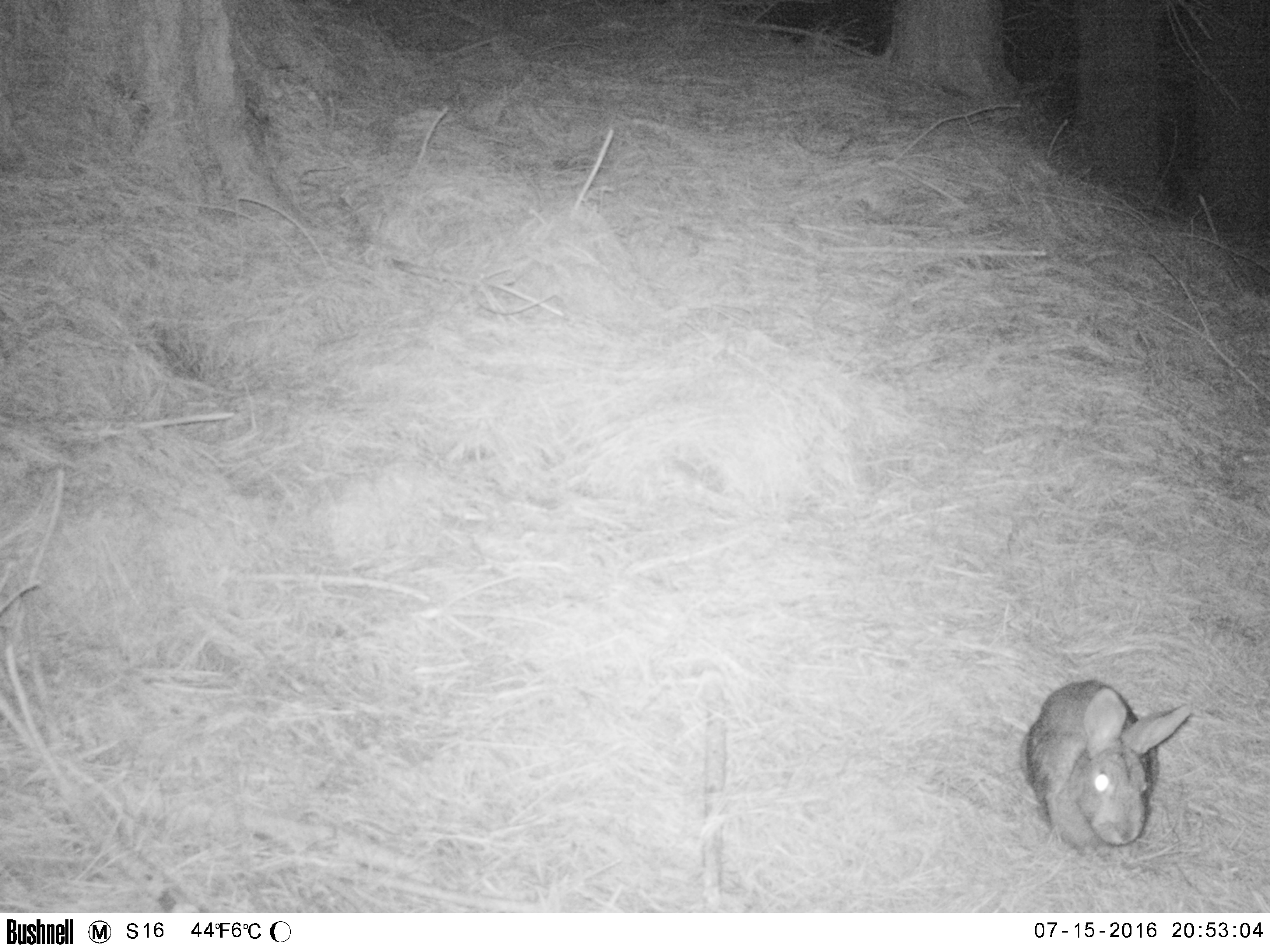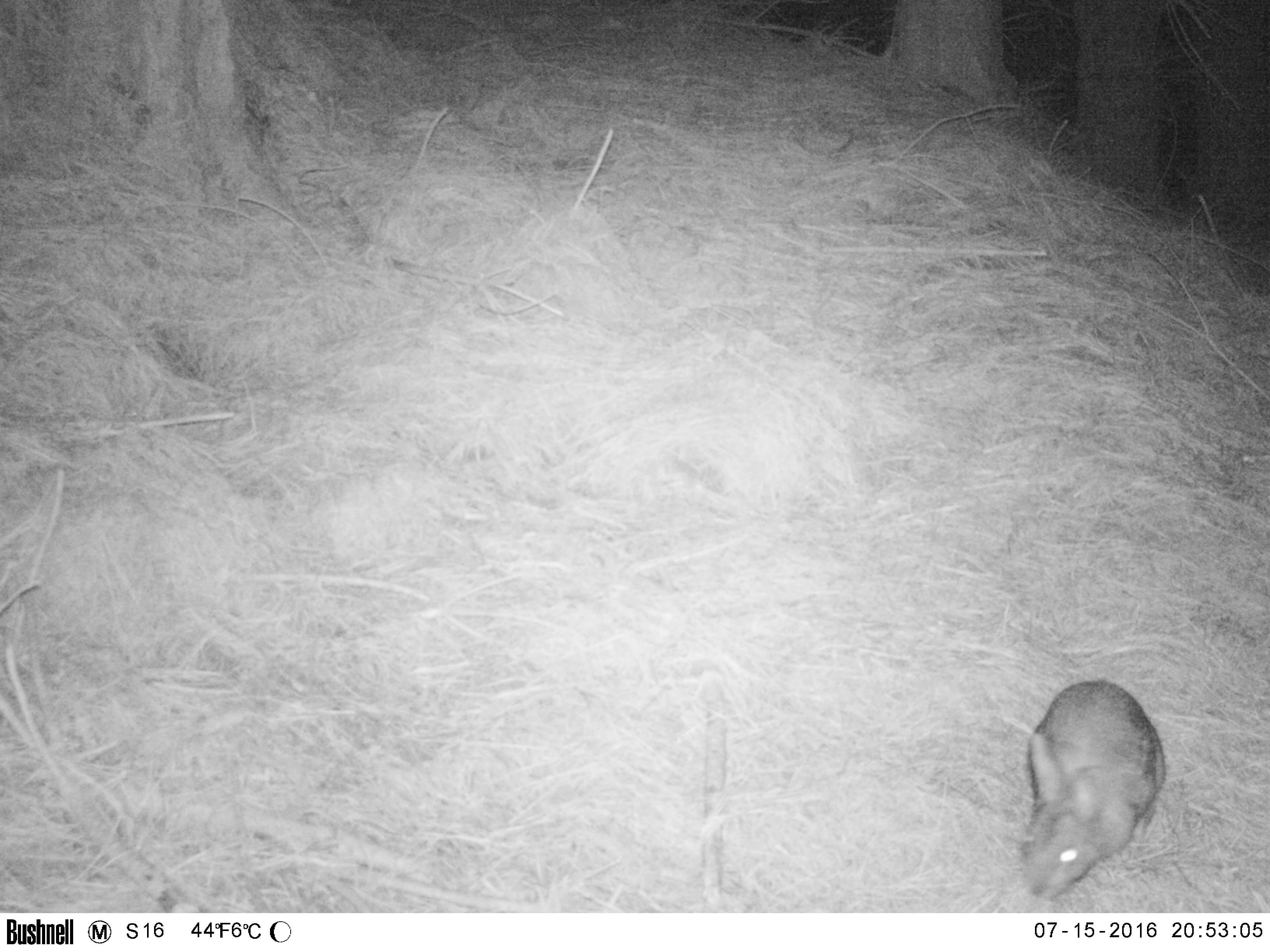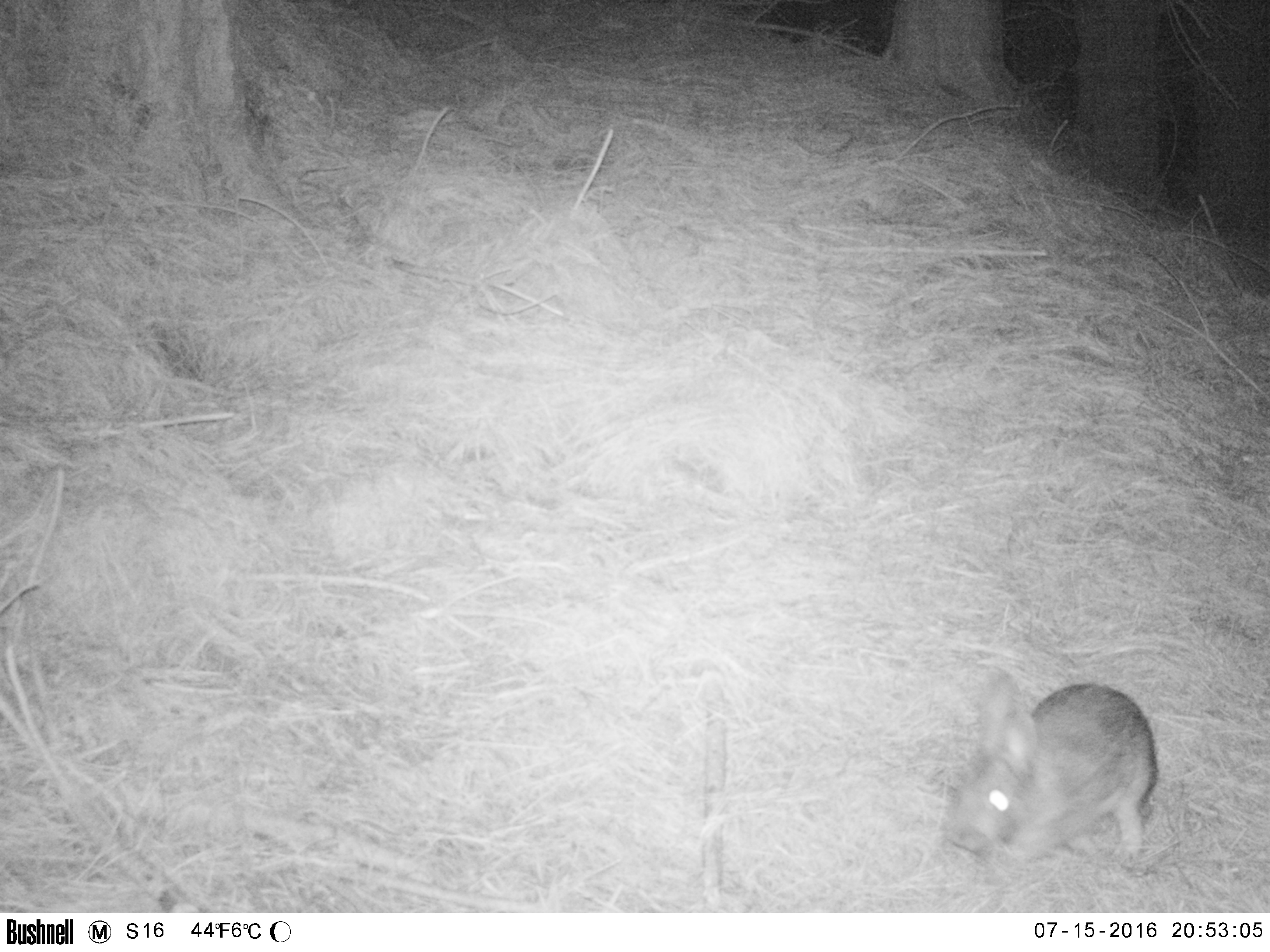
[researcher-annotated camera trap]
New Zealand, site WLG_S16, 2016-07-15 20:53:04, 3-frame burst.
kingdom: Animalia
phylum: Chordata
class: Mammalia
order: Lagomorpha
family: Leporidae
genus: Oryctolagus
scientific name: Oryctolagus cuniculus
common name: european rabbit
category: rabbit